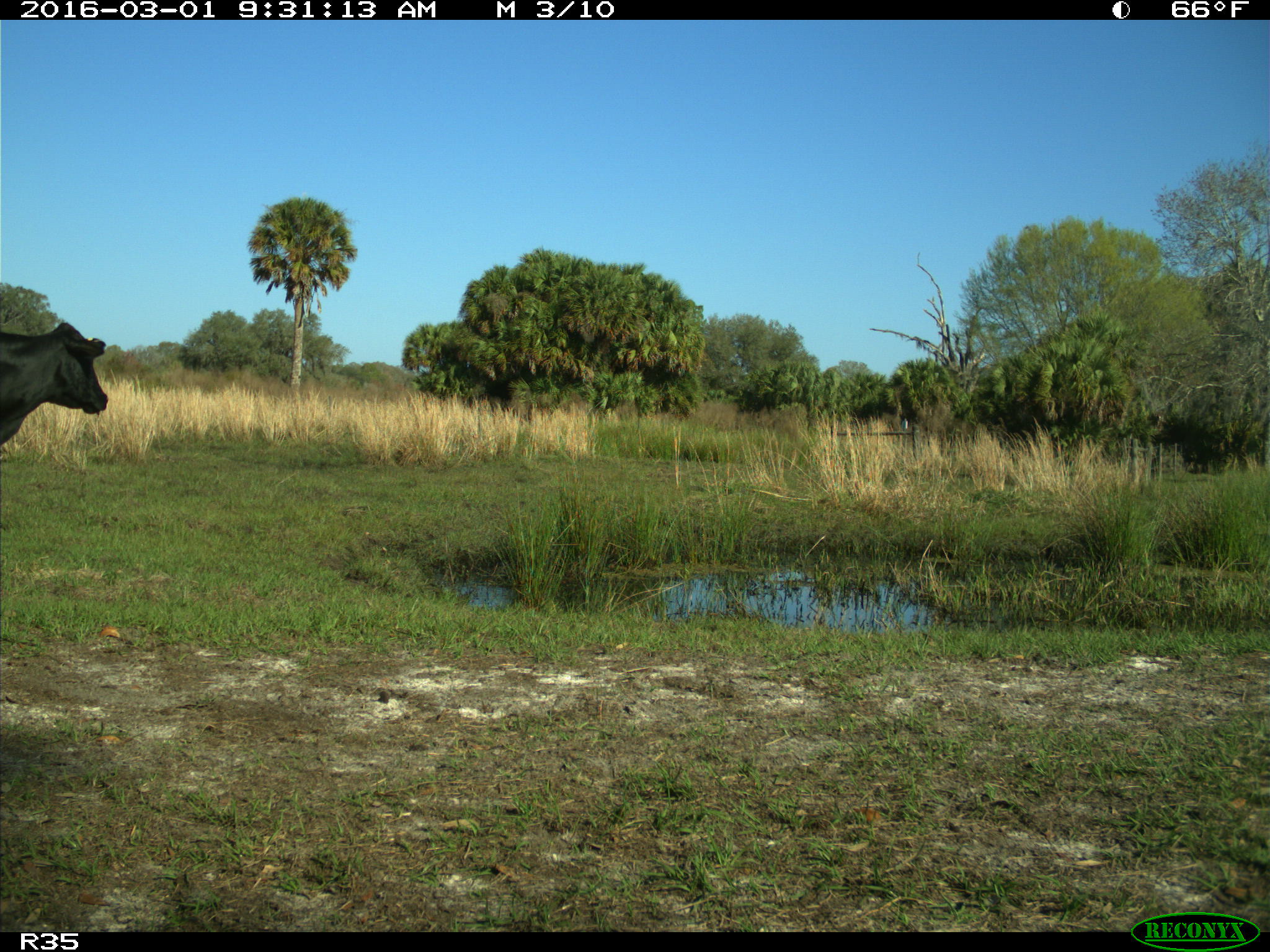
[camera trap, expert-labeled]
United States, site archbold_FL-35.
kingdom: Animalia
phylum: Chordata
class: Mammalia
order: Artiodactyla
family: Bovidae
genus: Bos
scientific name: Bos taurus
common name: domestic cow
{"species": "Bos taurus (domestic cow)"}